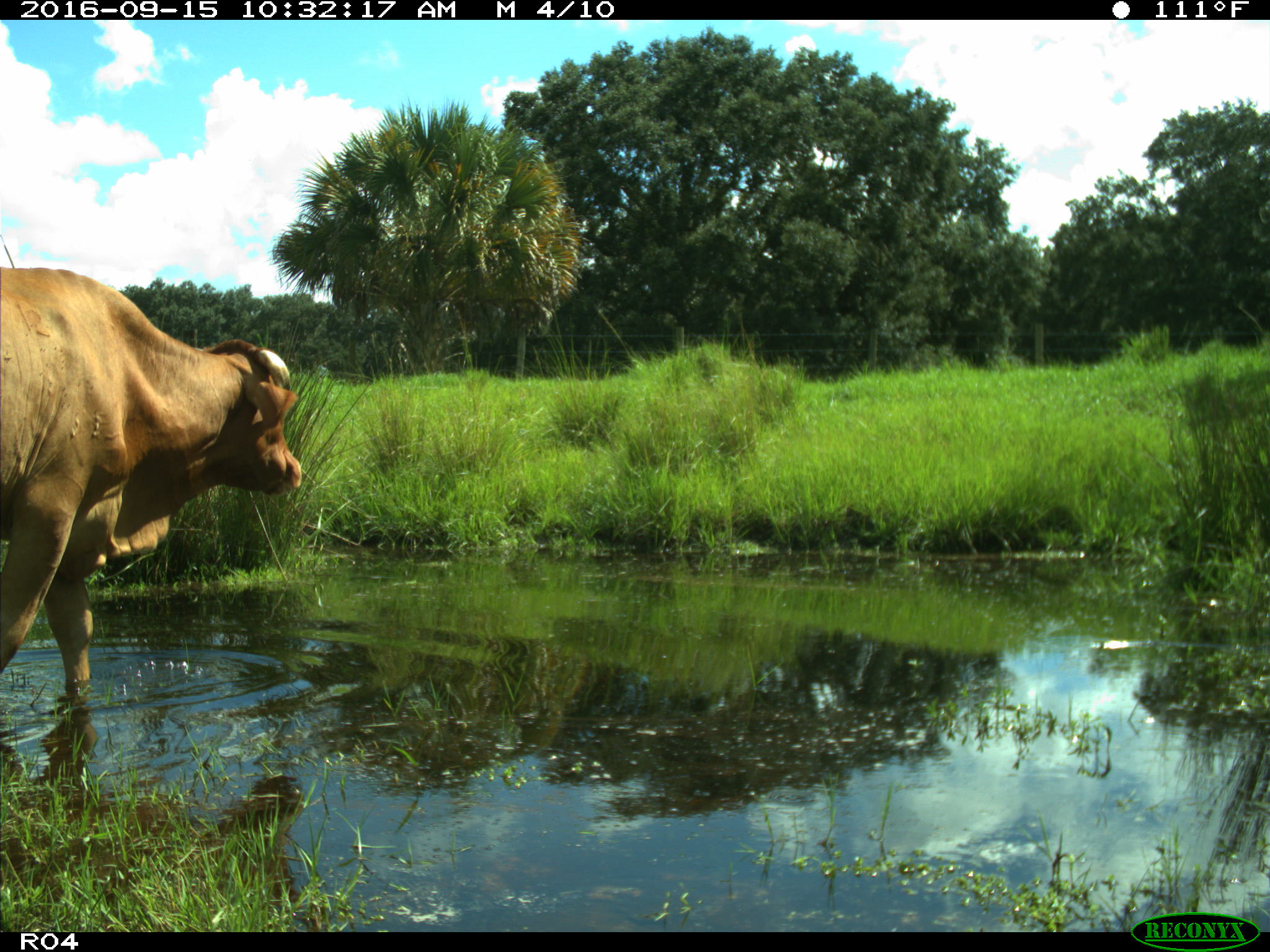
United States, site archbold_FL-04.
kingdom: Animalia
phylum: Chordata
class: Mammalia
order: Artiodactyla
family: Bovidae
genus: Bos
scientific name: Bos taurus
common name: domestic cow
Bos taurus (domestic cow).